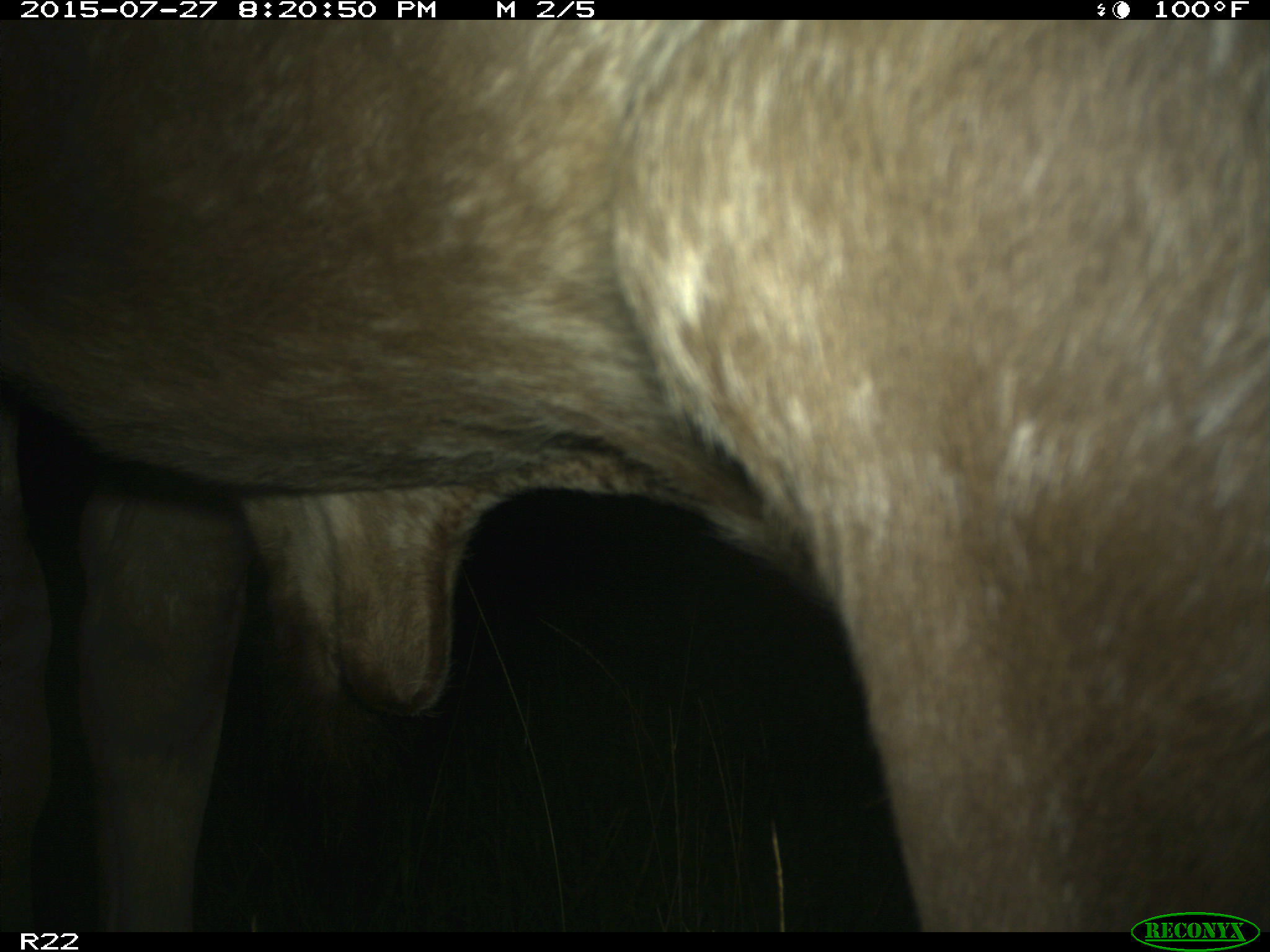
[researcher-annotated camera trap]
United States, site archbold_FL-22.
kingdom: Animalia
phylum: Chordata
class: Mammalia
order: Artiodactyla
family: Bovidae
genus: Bos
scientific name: Bos taurus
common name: domestic cow